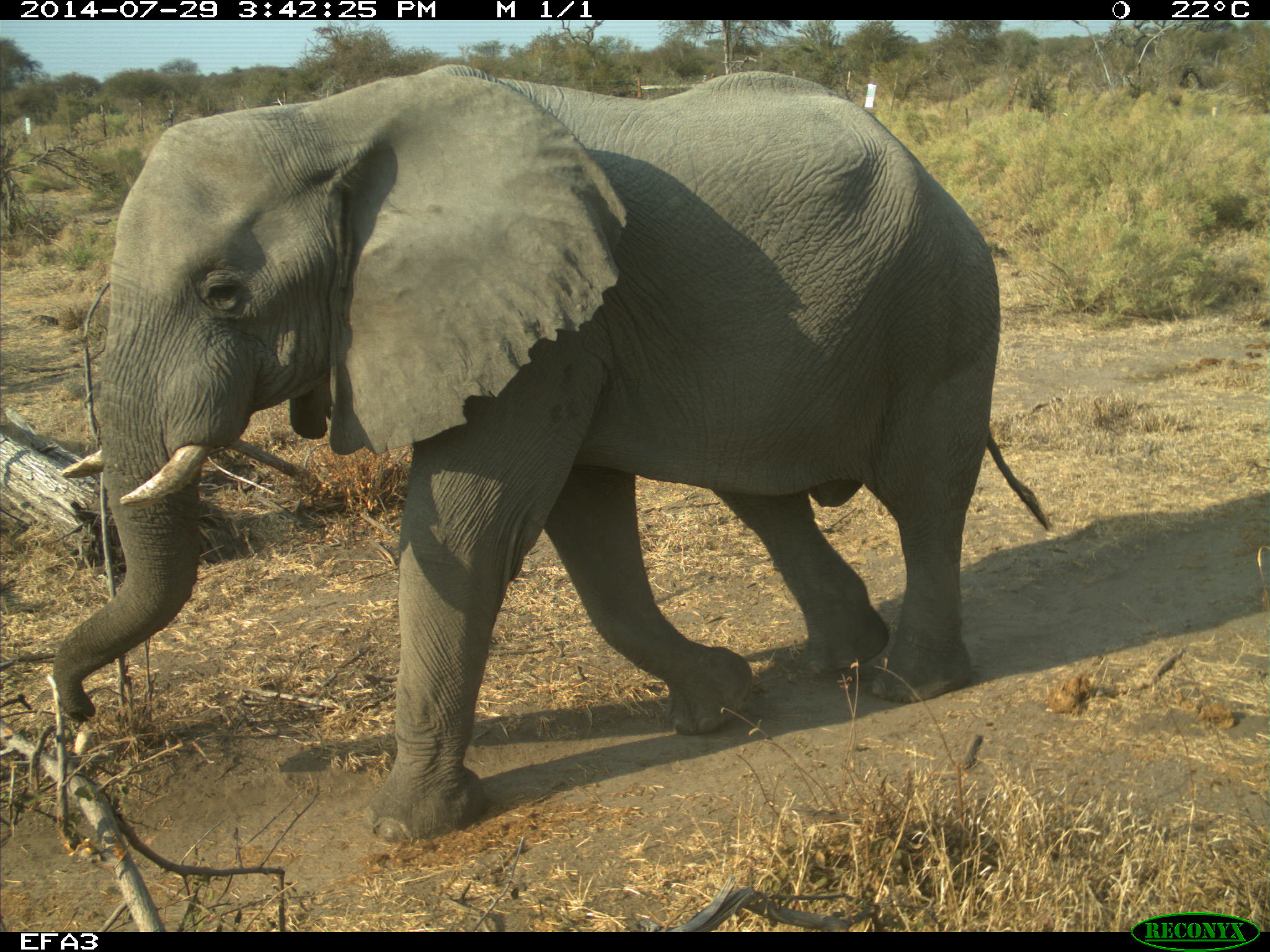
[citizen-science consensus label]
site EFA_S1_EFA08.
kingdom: Animalia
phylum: Chordata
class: Mammalia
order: Proboscidea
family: Elephantidae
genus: Loxodonta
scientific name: Loxodonta africana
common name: african bush elephant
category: elephant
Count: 1.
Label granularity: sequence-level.